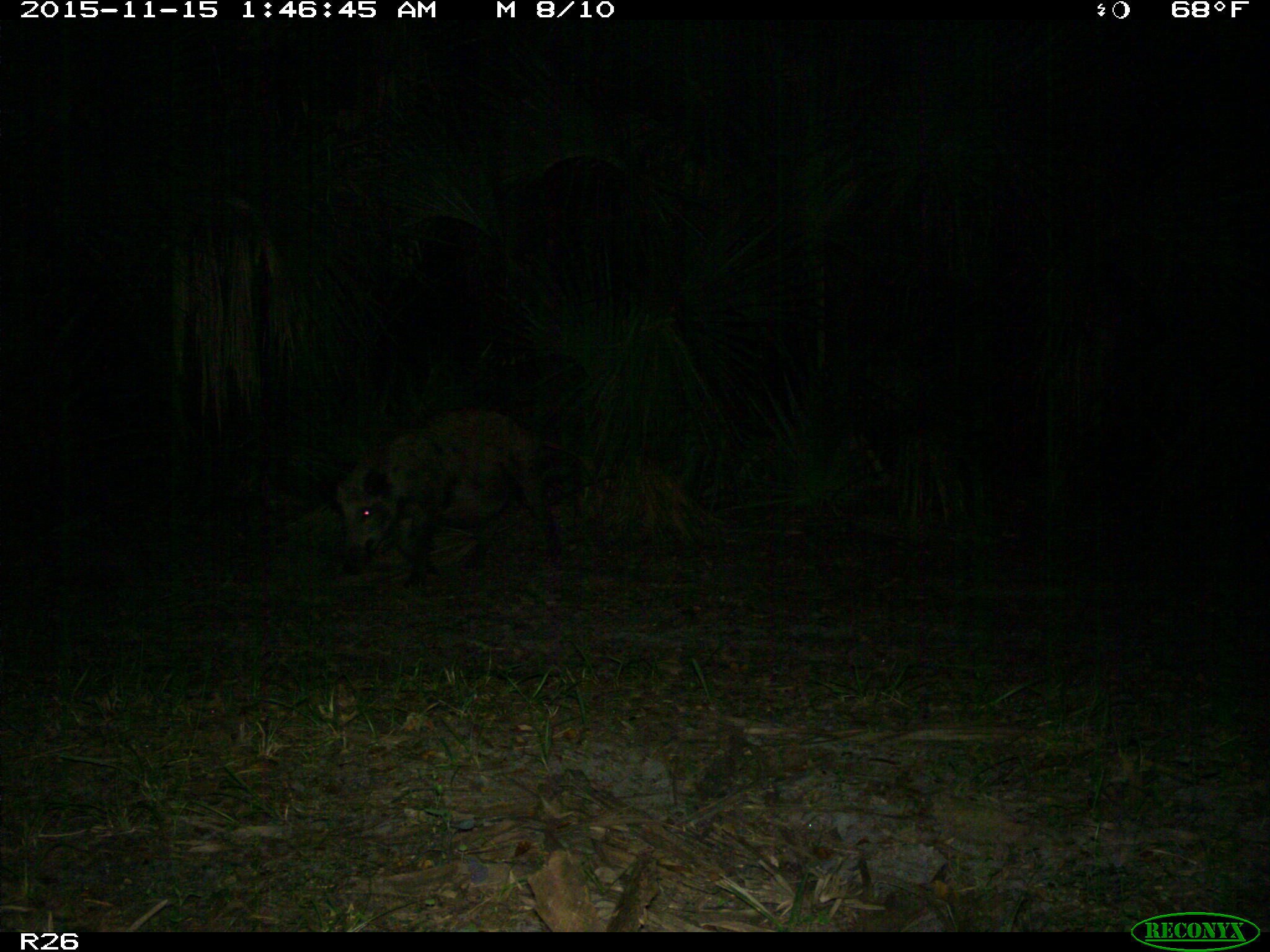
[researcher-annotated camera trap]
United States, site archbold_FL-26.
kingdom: Animalia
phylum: Chordata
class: Mammalia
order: Artiodactyla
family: Suidae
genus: Sus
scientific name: Sus scrofa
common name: wild boar